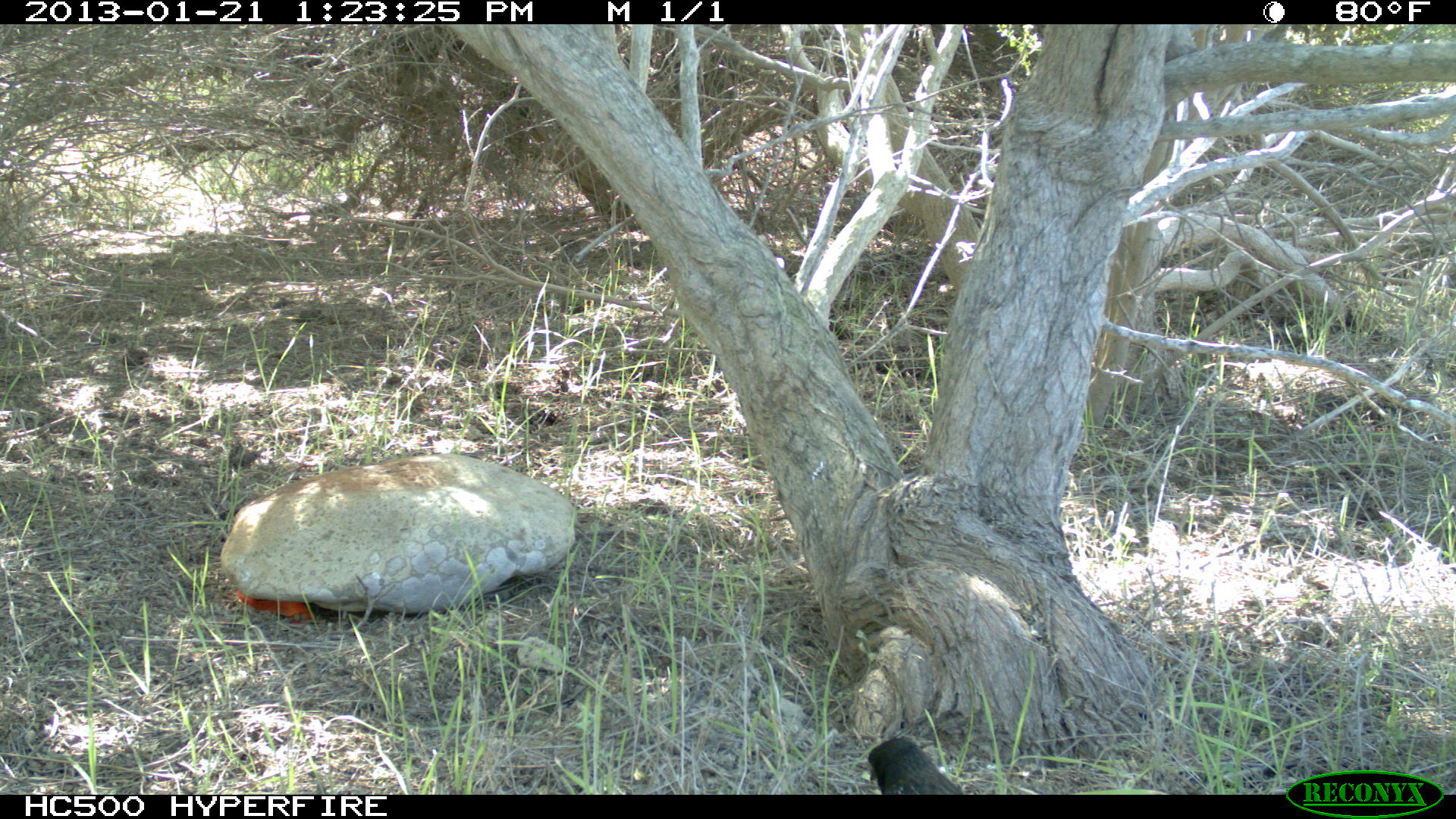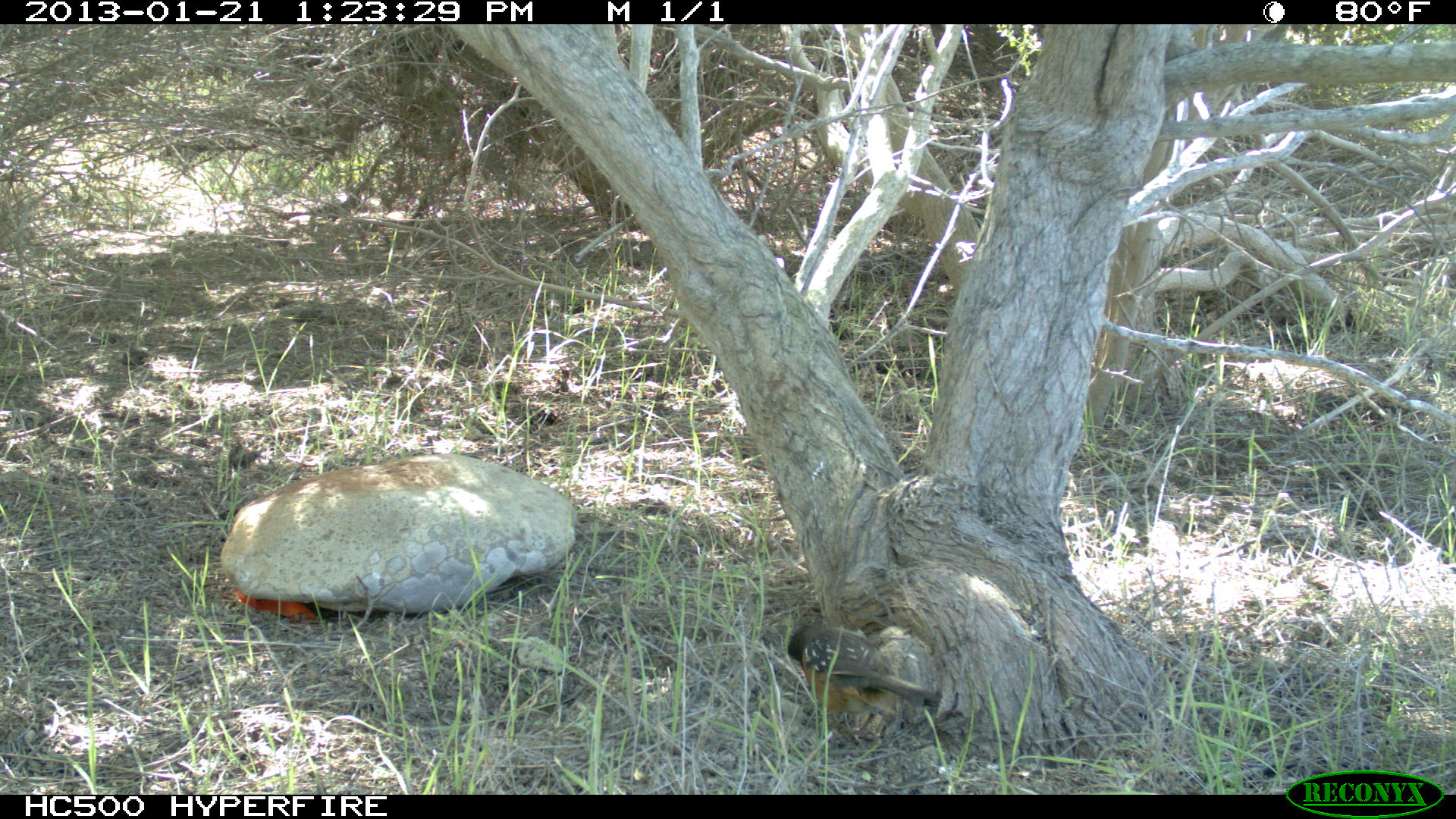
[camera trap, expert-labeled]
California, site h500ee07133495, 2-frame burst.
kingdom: Animalia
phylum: Chordata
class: Aves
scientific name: Aves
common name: bird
Bird (Aves).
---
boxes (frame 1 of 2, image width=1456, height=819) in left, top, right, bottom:
bird: 867, 736, 962, 794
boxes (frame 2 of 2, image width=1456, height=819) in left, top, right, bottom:
bird: 787, 623, 940, 741